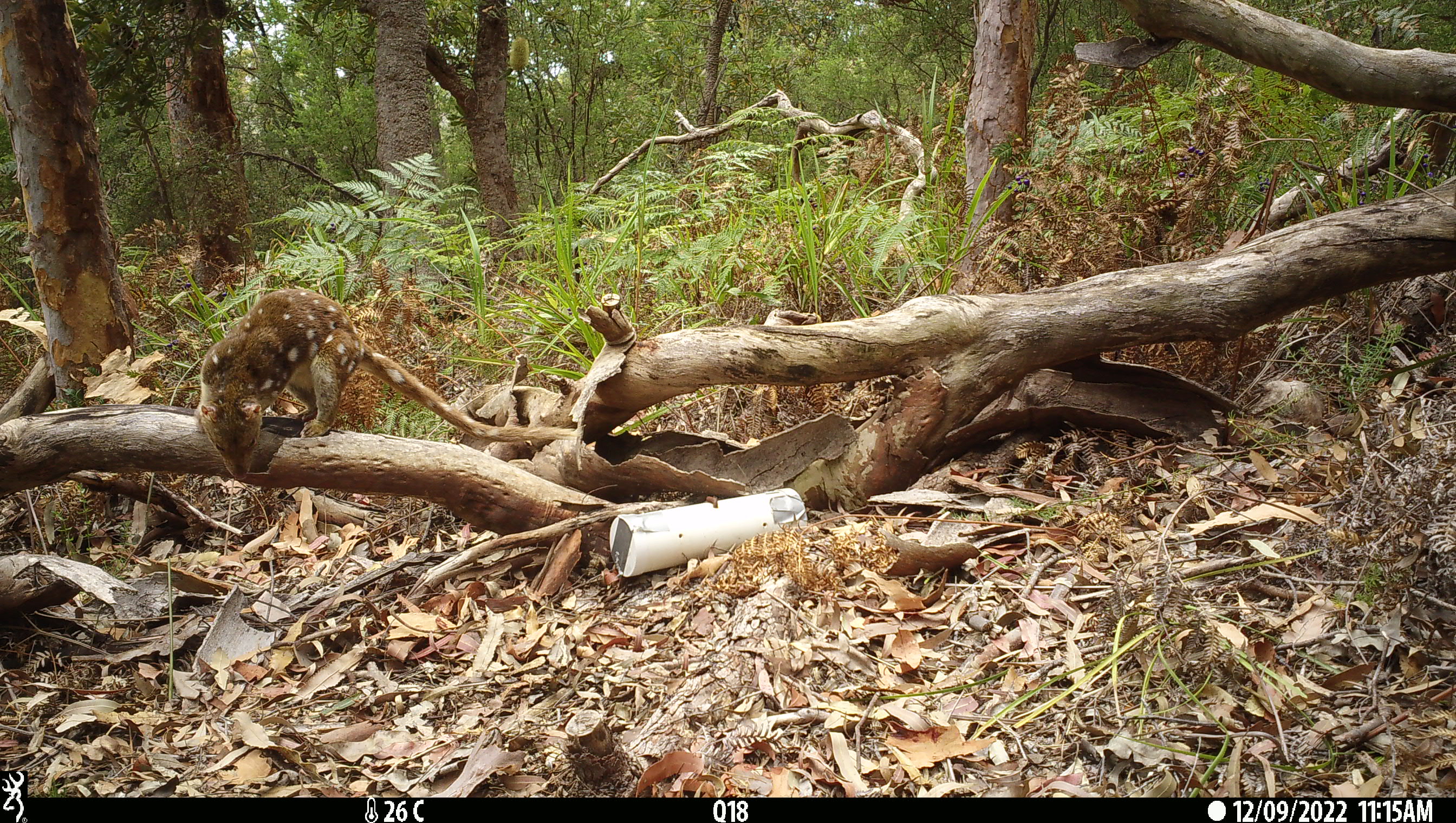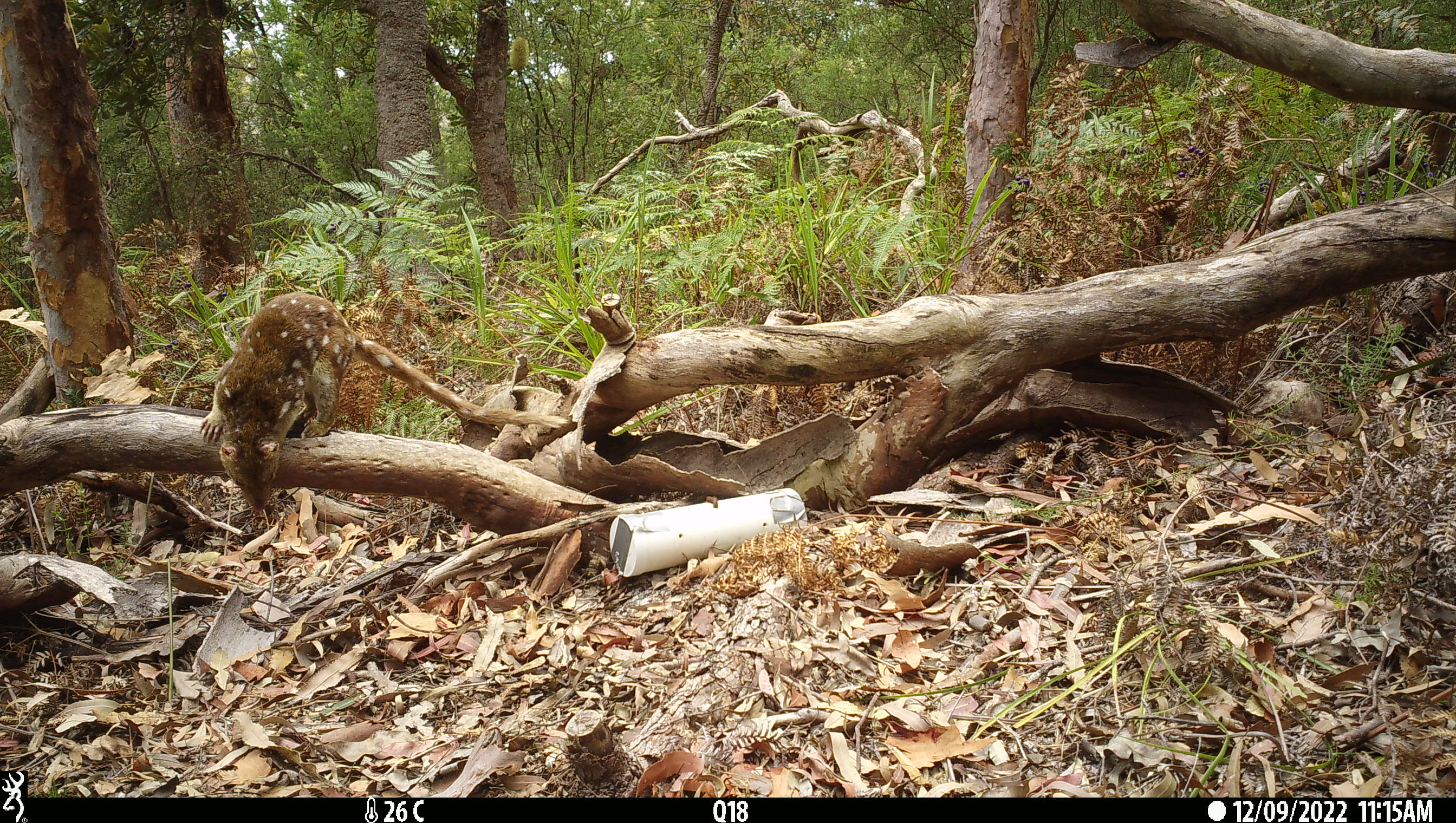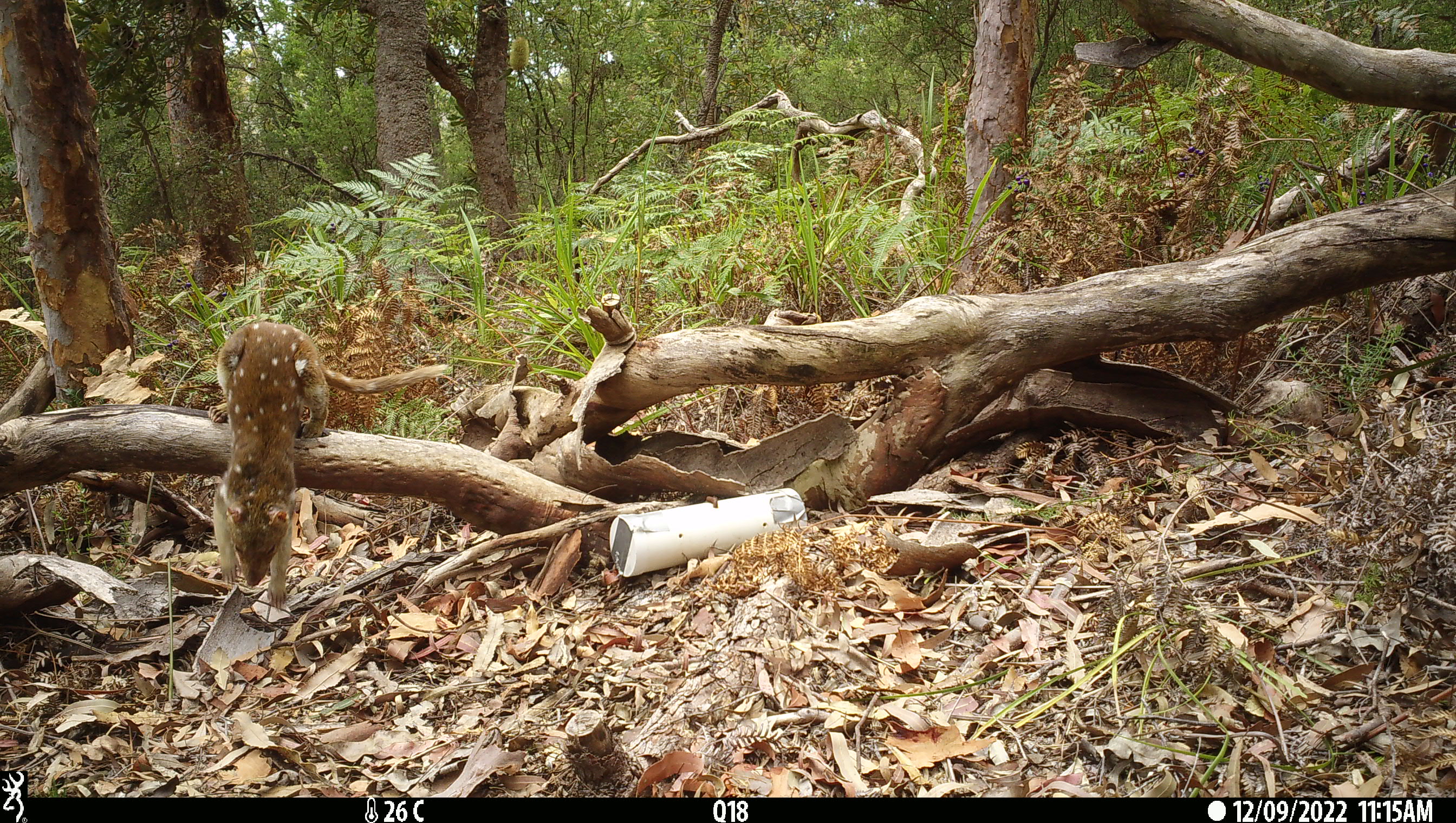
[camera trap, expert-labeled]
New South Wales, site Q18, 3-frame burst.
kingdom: Animalia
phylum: Chordata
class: Mammalia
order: Dasyuromorphia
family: Dasyuridae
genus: Dasyurus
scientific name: Dasyurus maculatus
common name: spotted-tailed quoll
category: quoll